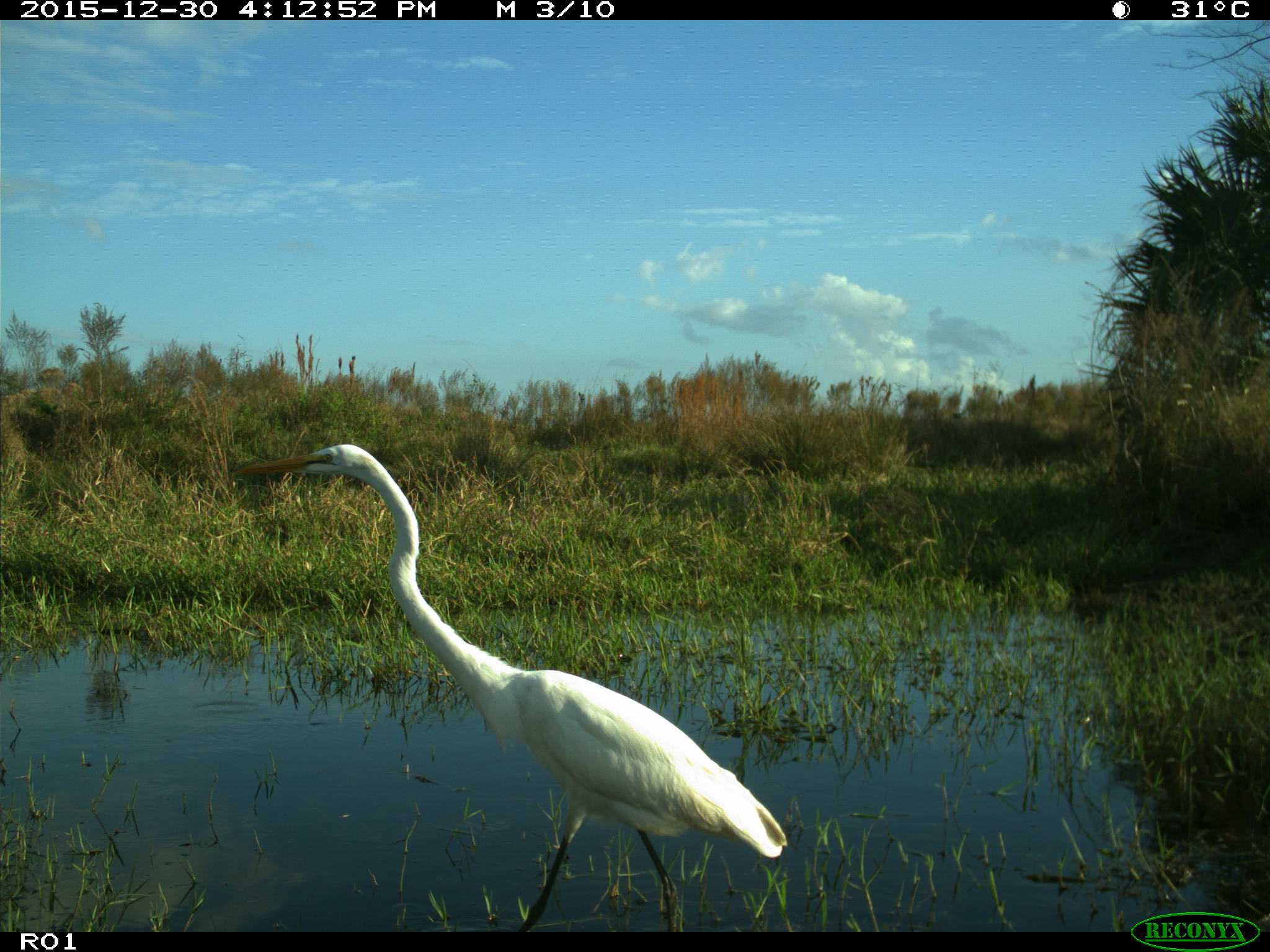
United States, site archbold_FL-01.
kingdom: Animalia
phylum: Chordata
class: Aves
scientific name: Aves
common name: birds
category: unidentified bird